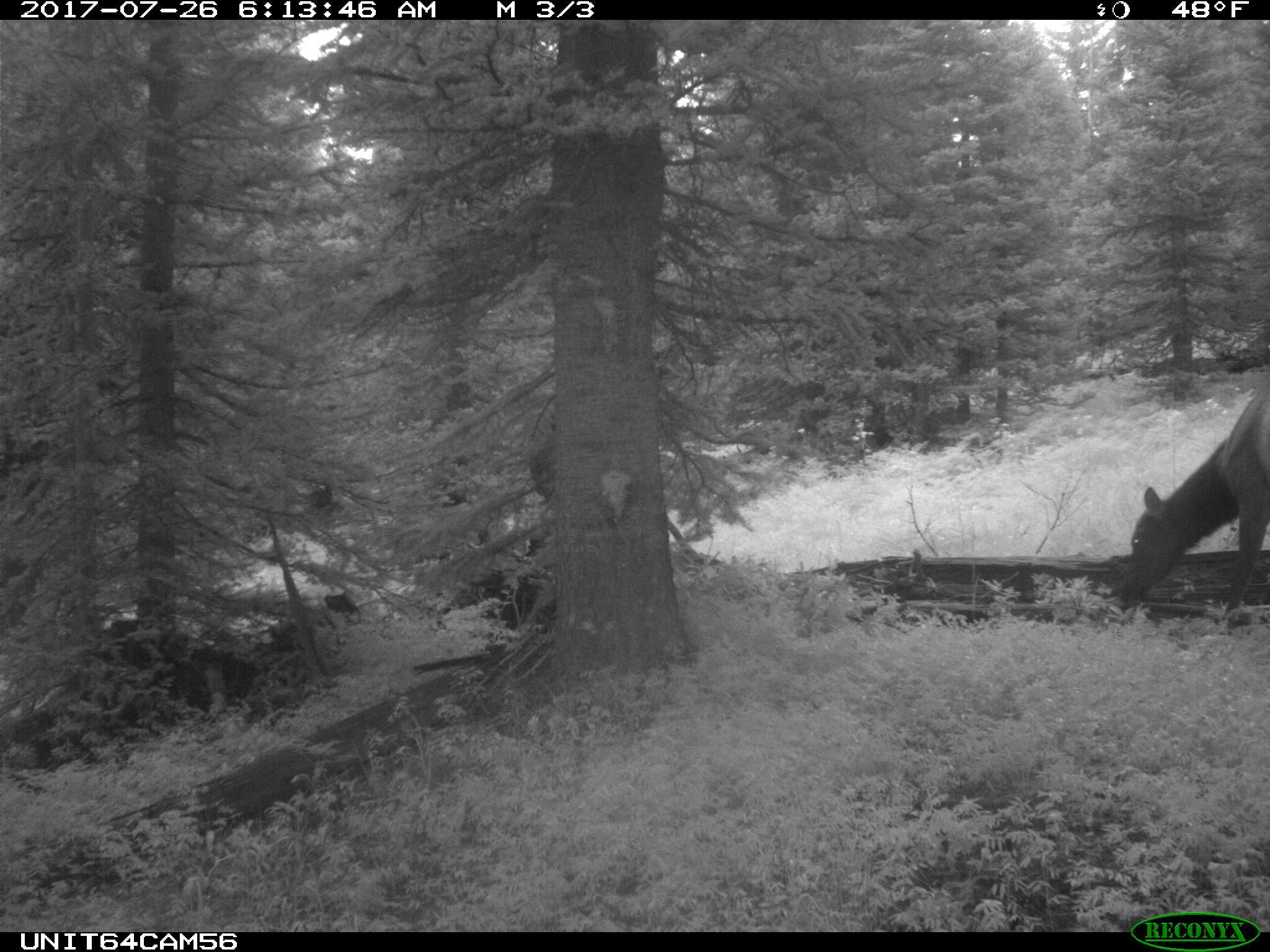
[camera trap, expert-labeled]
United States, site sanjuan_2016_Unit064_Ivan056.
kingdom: Animalia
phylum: Chordata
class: Mammalia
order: Artiodactyla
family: Cervidae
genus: Cervus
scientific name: Cervus elaphus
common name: red deer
Cervus elaphus (red deer).